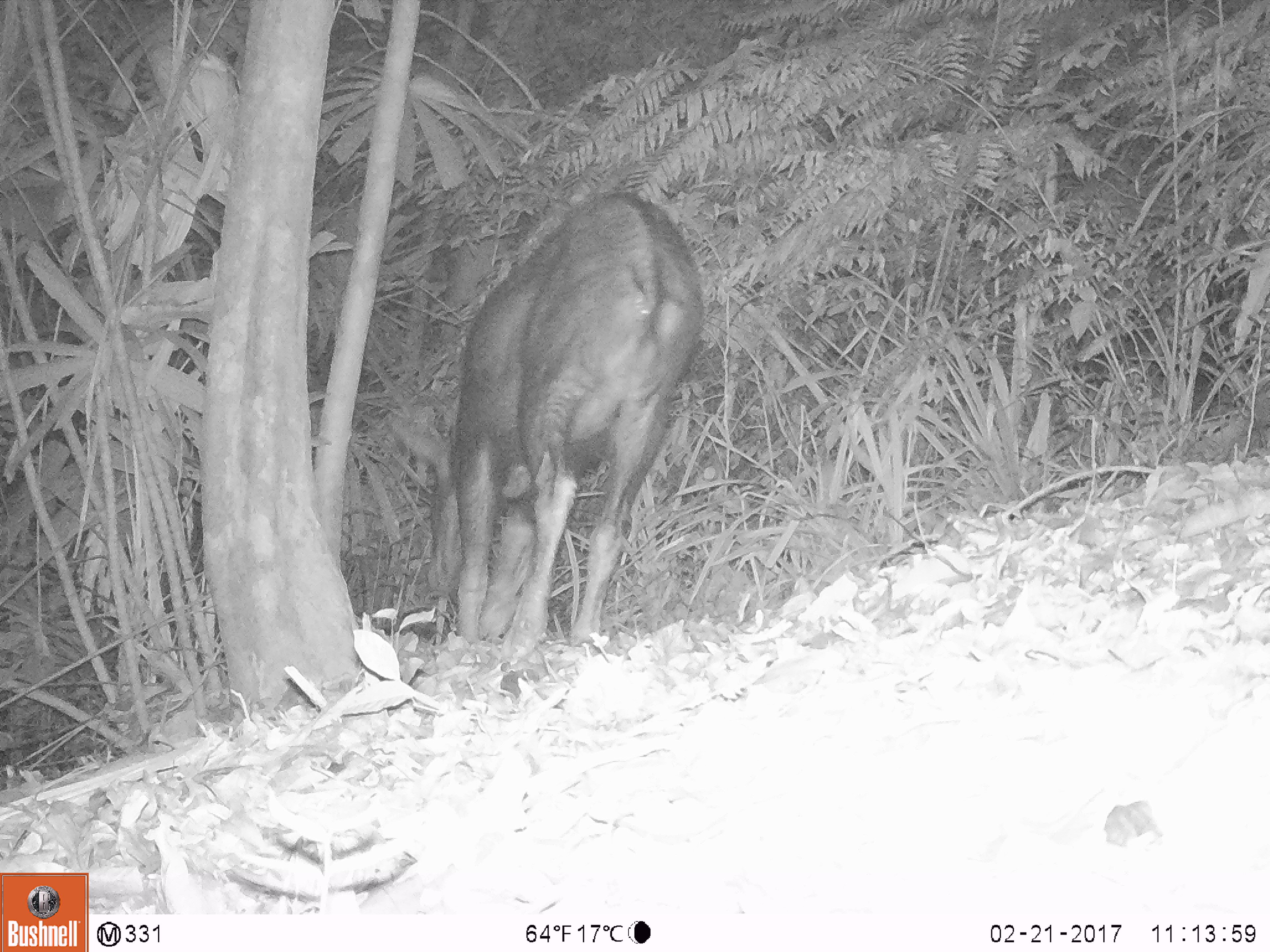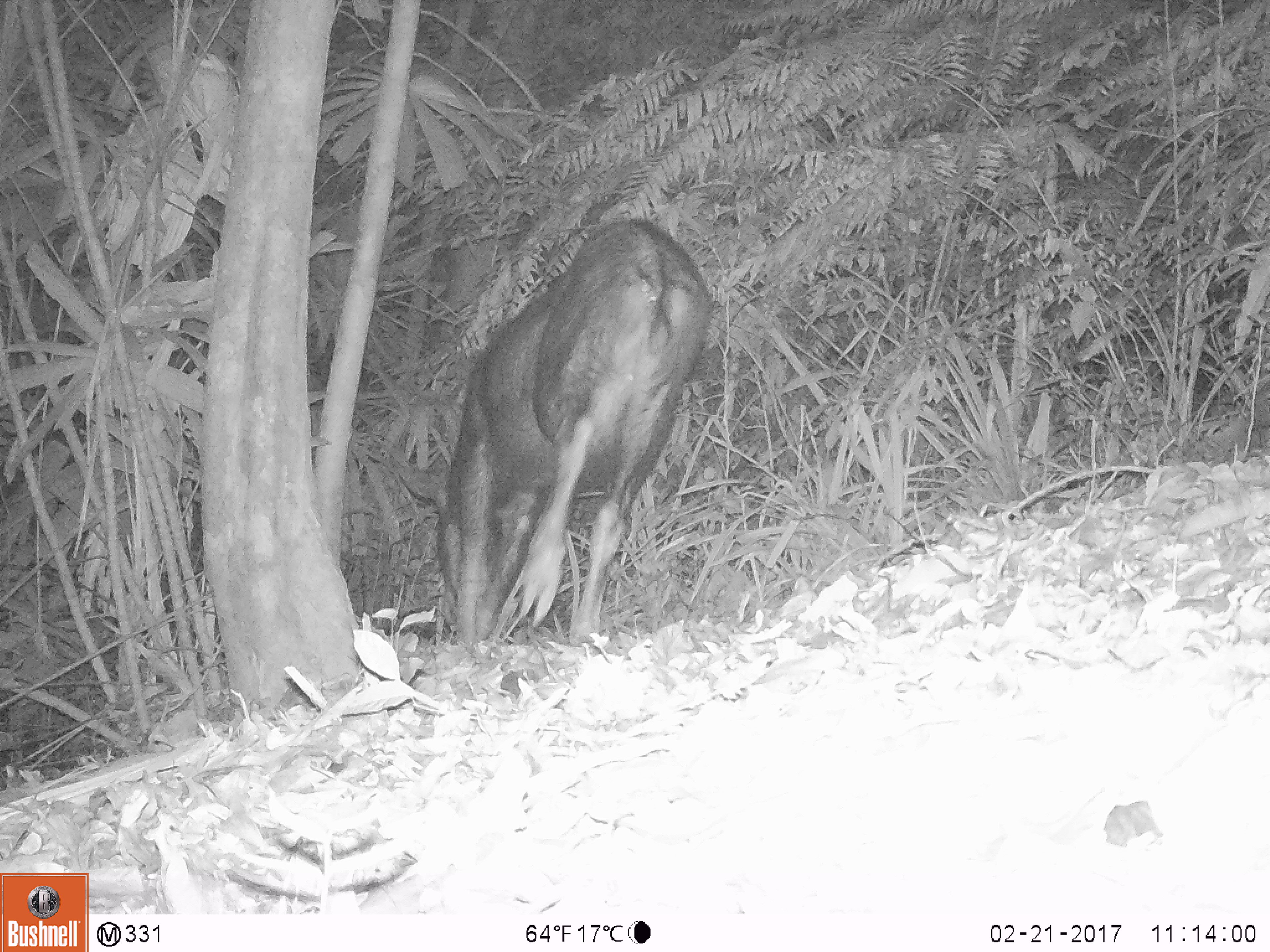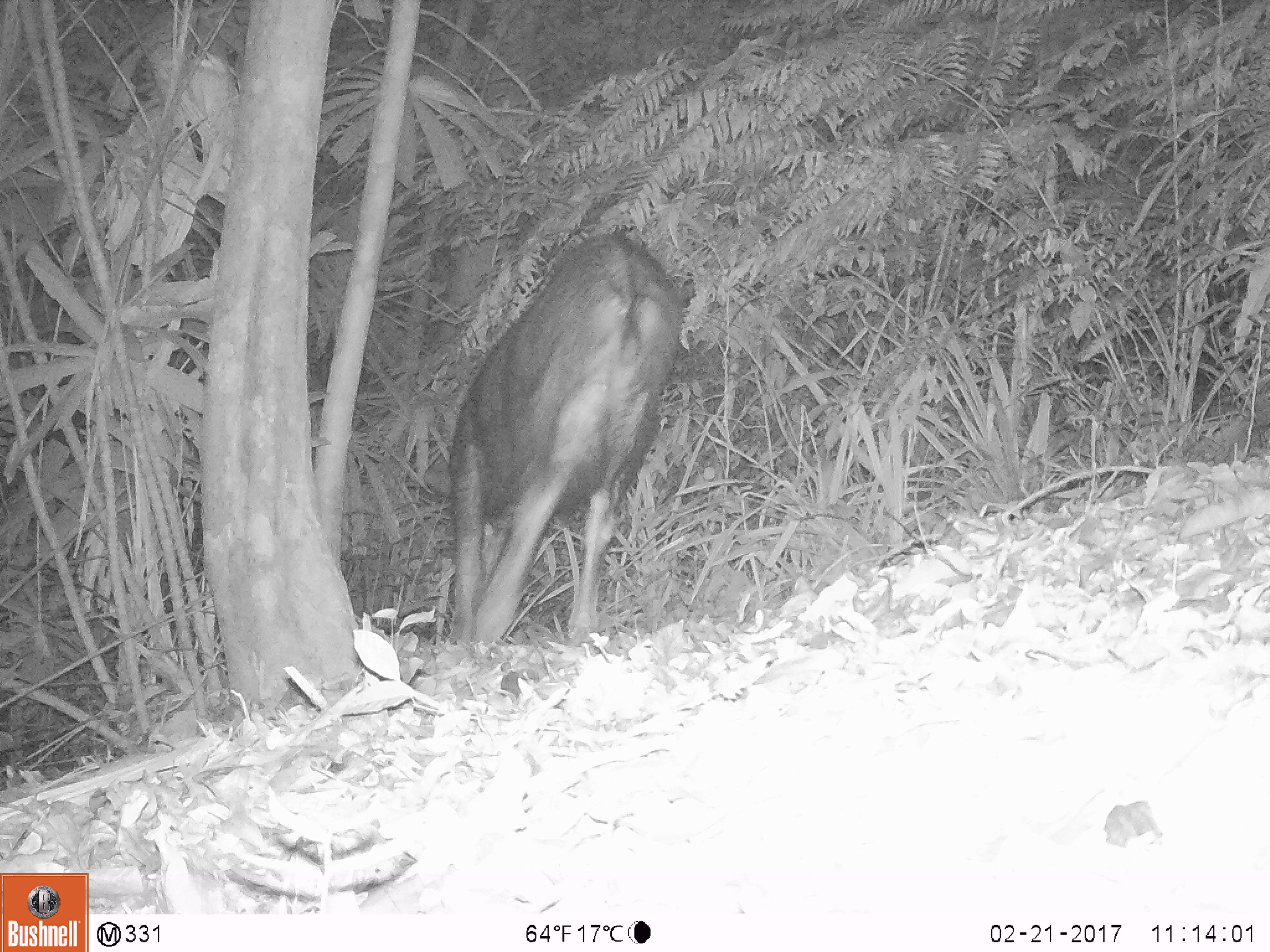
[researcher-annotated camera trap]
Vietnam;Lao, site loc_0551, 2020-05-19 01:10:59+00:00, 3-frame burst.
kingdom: Animalia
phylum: Chordata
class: Mammalia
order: Artiodactyla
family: Bovidae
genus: Capricornis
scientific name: Capricornis sumatraensis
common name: chinese serow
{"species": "chinese serow (Capricornis sumatraensis)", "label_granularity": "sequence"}